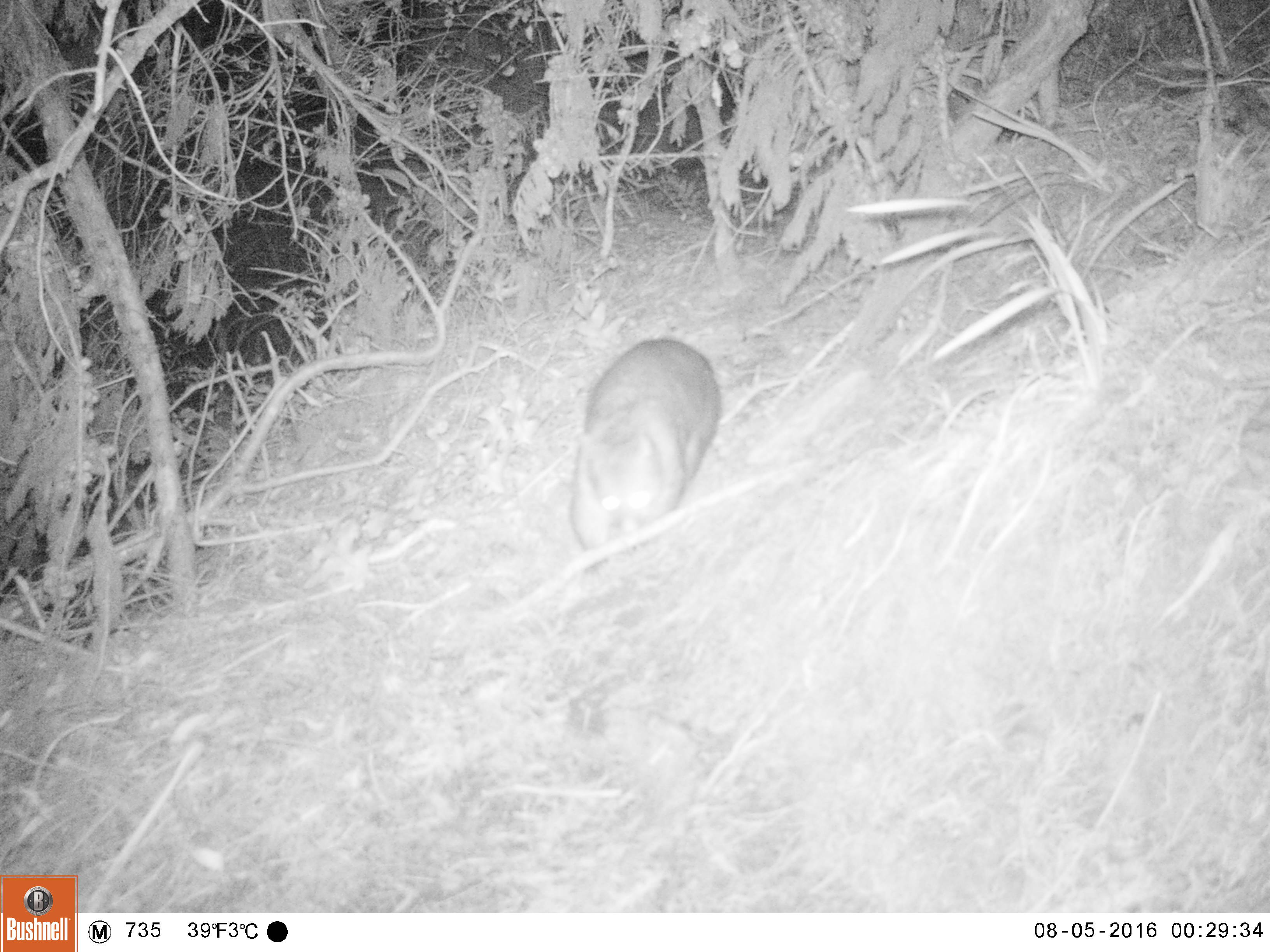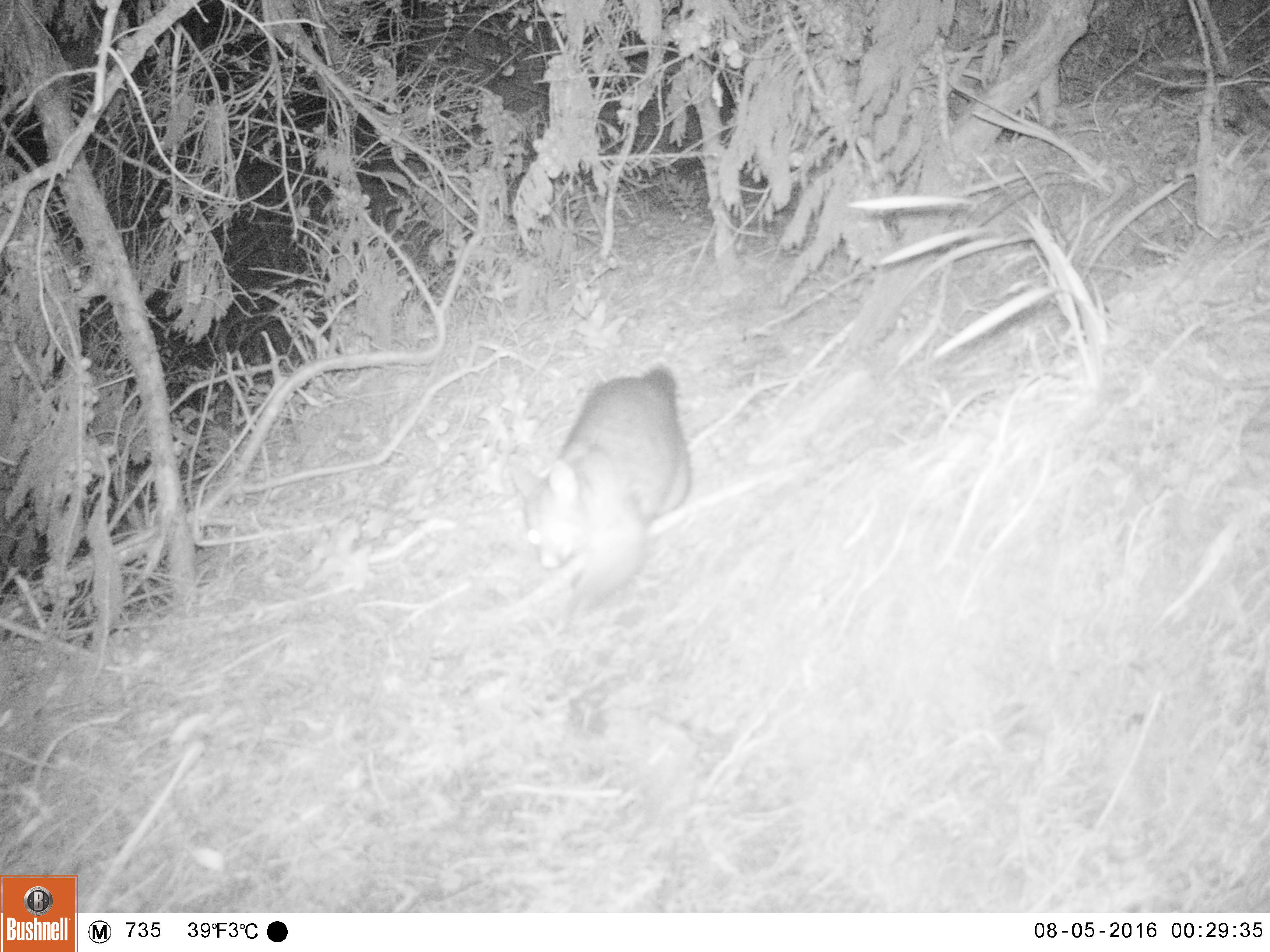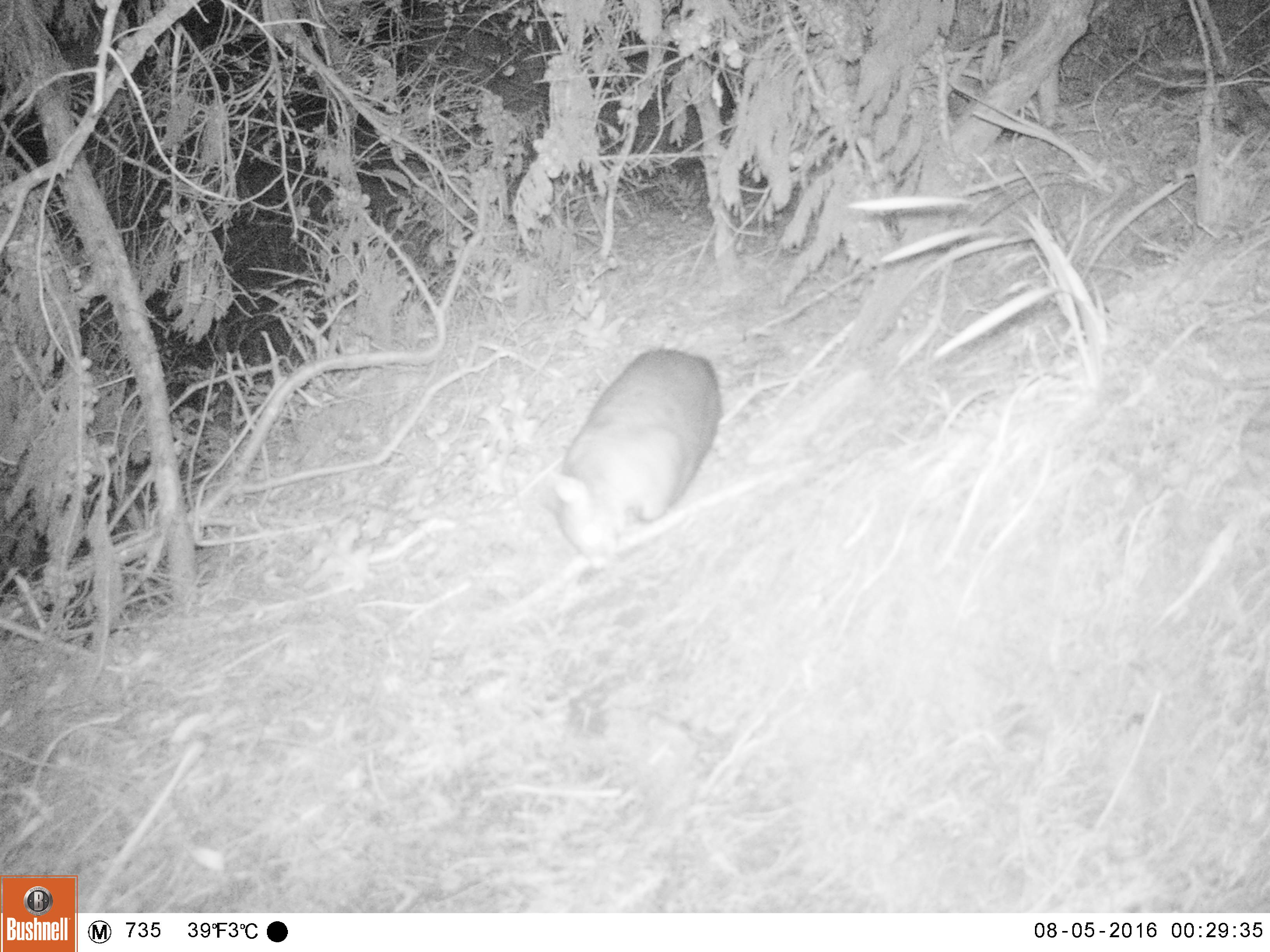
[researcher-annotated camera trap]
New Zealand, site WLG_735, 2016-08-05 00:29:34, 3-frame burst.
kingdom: Animalia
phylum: Chordata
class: Mammalia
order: Diprotodontia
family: Phalangeridae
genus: Trichosurus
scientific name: Trichosurus vulpecula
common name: common brushtail possum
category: possum